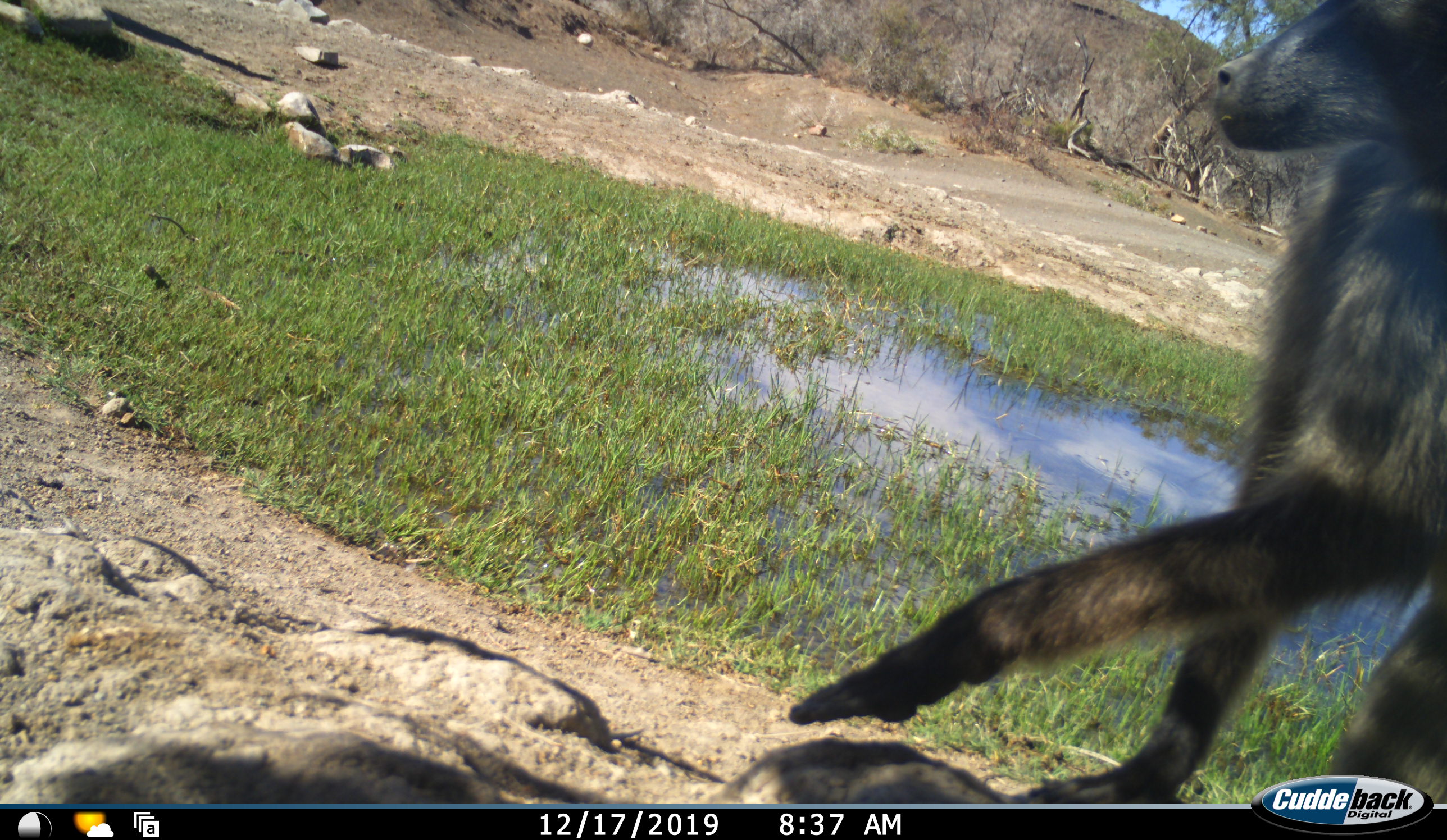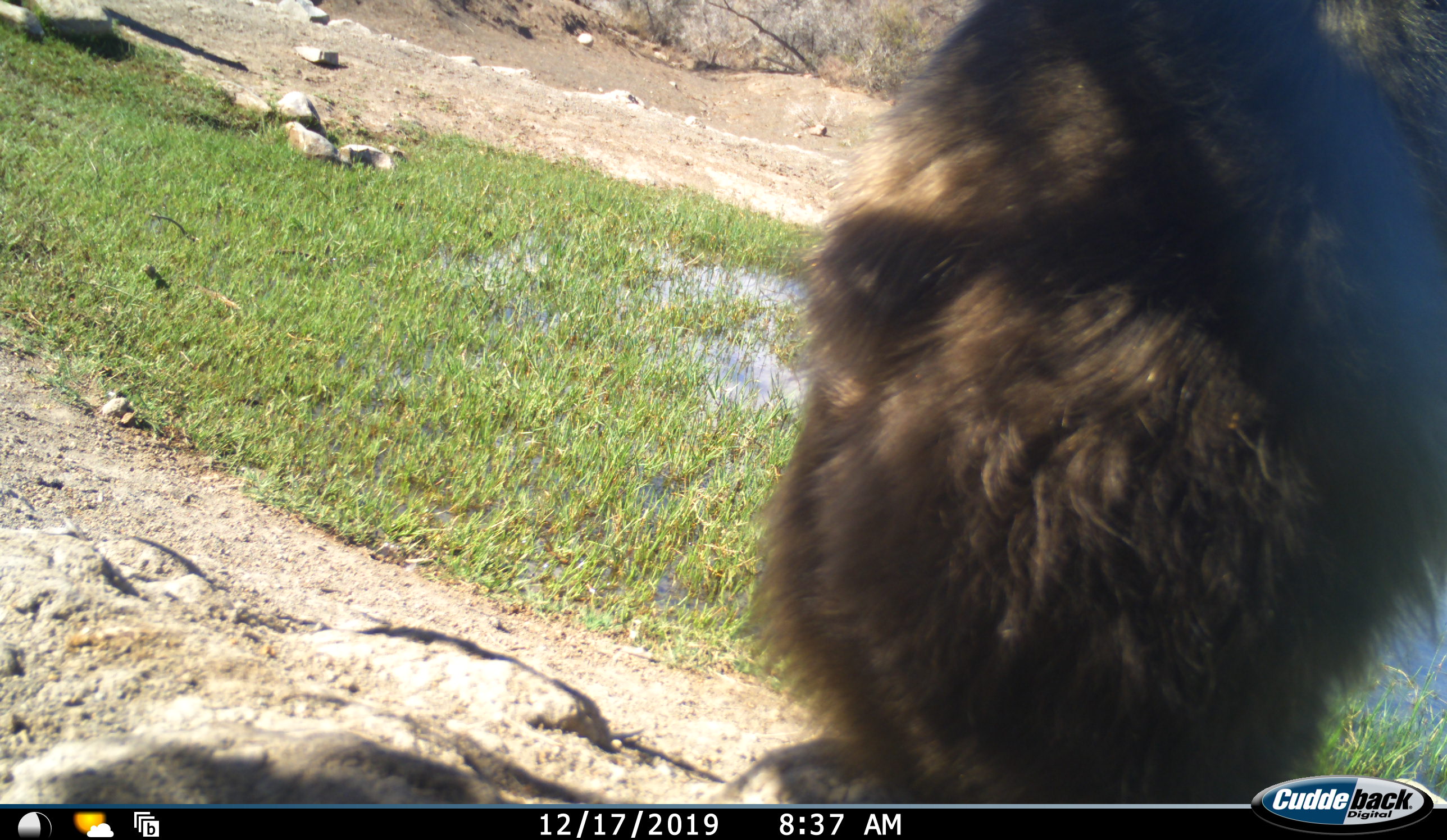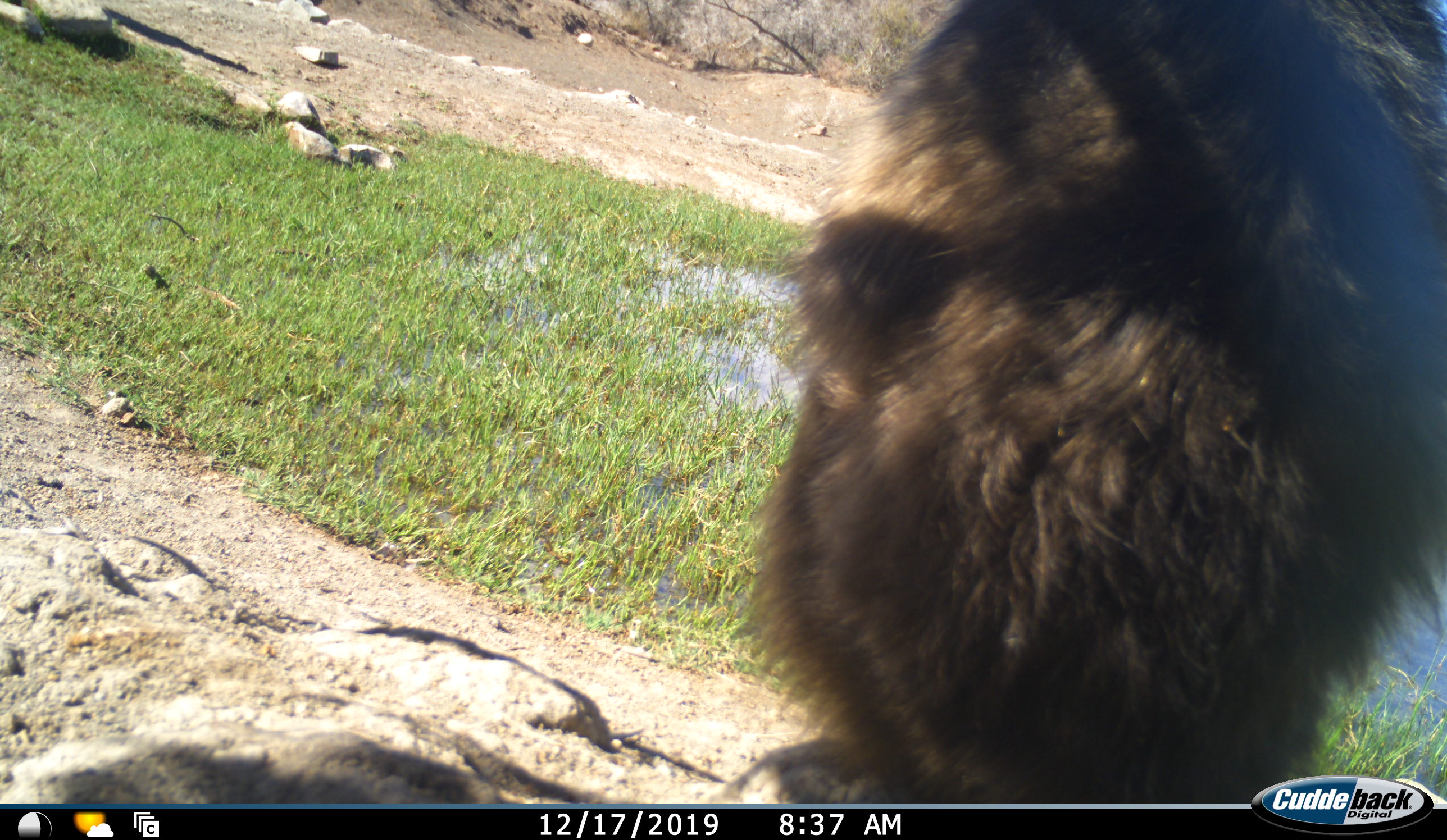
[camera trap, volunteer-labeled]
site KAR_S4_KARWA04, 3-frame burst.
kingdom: Animalia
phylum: Chordata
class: Mammalia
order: Primates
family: Cercopithecidae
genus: Papio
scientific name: Papio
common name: baboon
Baboon (Papio), count 1. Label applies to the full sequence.